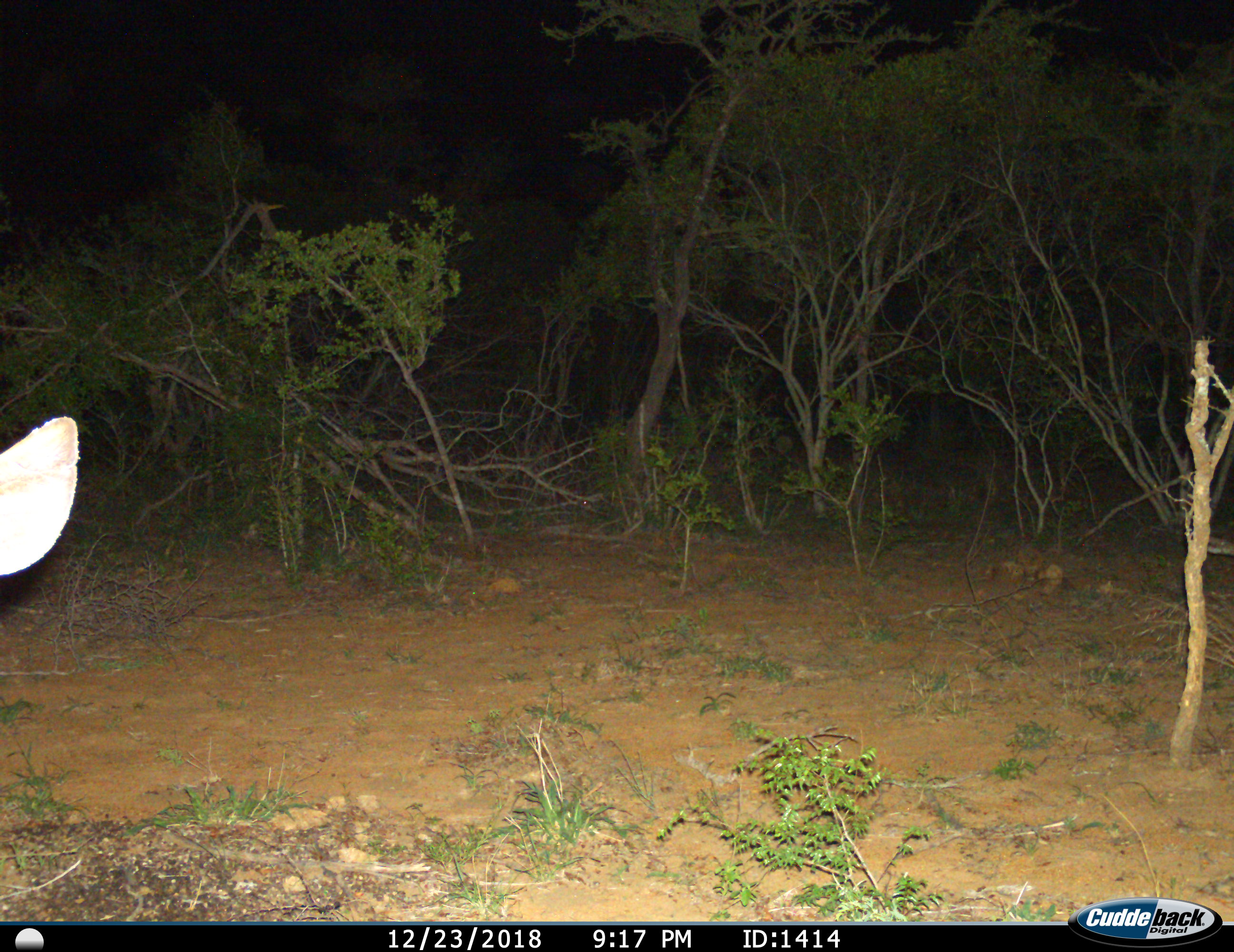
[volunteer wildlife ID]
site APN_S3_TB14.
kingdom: Animalia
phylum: Chordata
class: Mammalia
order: Artiodactyla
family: Bovidae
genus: Aepyceros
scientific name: Aepyceros melampus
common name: impala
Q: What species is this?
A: Impala (Aepyceros melampus).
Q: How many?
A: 1.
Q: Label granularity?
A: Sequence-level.